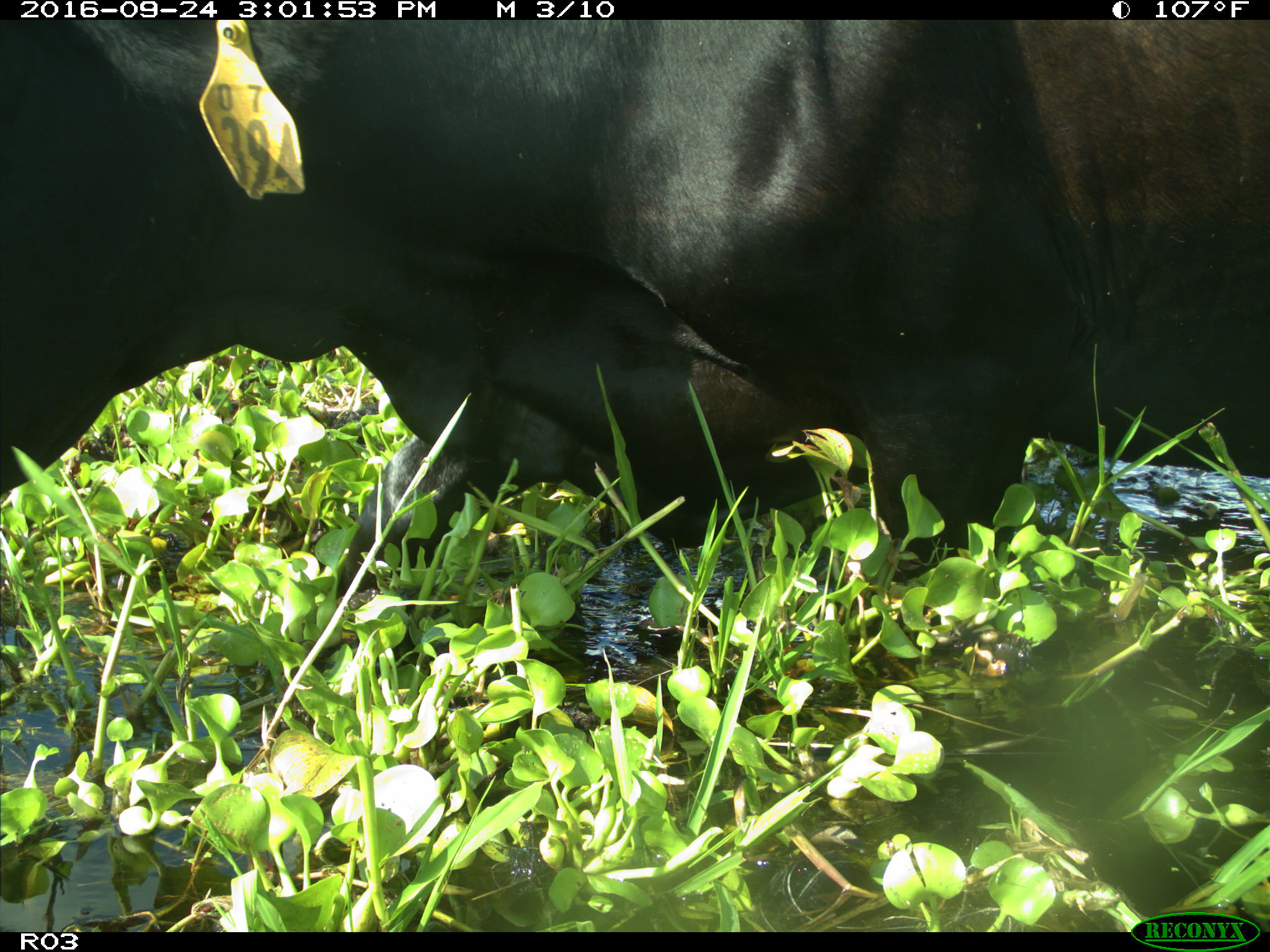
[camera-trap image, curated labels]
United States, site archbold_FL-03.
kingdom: Animalia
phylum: Chordata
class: Mammalia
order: Artiodactyla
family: Bovidae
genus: Bos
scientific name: Bos taurus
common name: domestic cow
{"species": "Bos taurus (domestic cow)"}